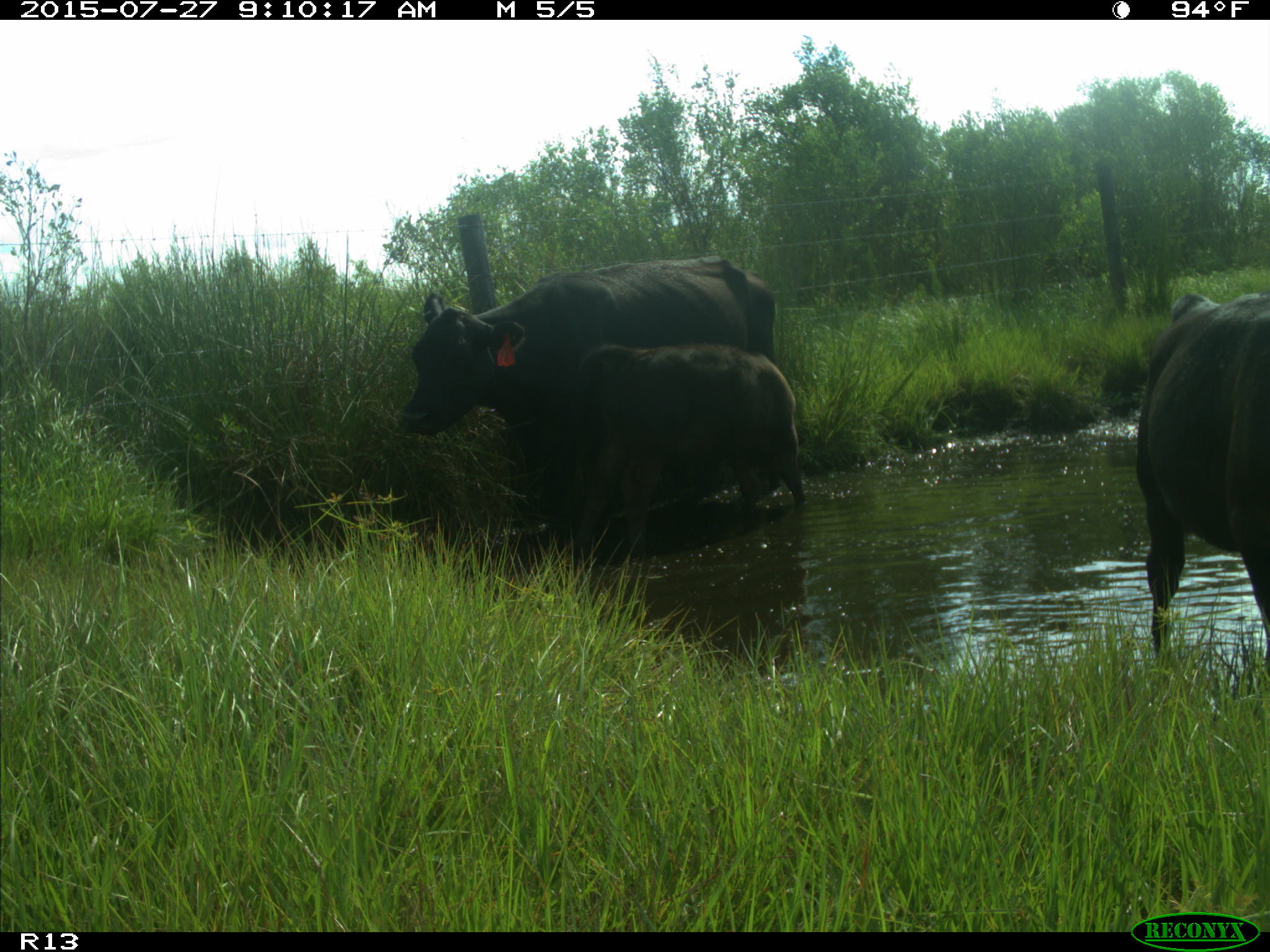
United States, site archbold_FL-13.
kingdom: Animalia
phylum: Chordata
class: Mammalia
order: Artiodactyla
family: Bovidae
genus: Bos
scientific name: Bos taurus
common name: domestic cow